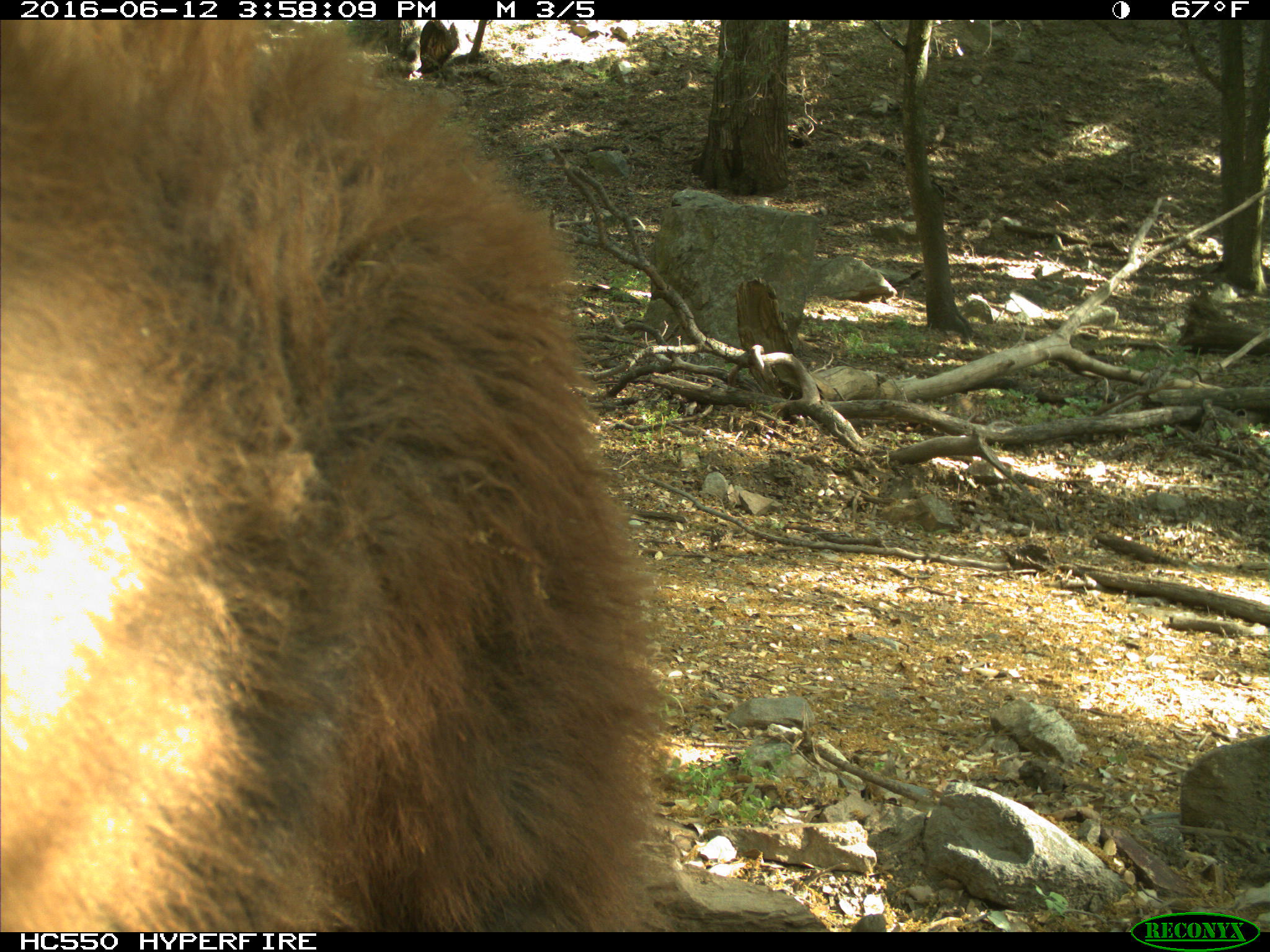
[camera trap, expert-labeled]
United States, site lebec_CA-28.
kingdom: Animalia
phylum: Chordata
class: Mammalia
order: Carnivora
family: Ursidae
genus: Ursus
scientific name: Ursus americanus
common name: american black bear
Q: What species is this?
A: Ursus americanus (american black bear).